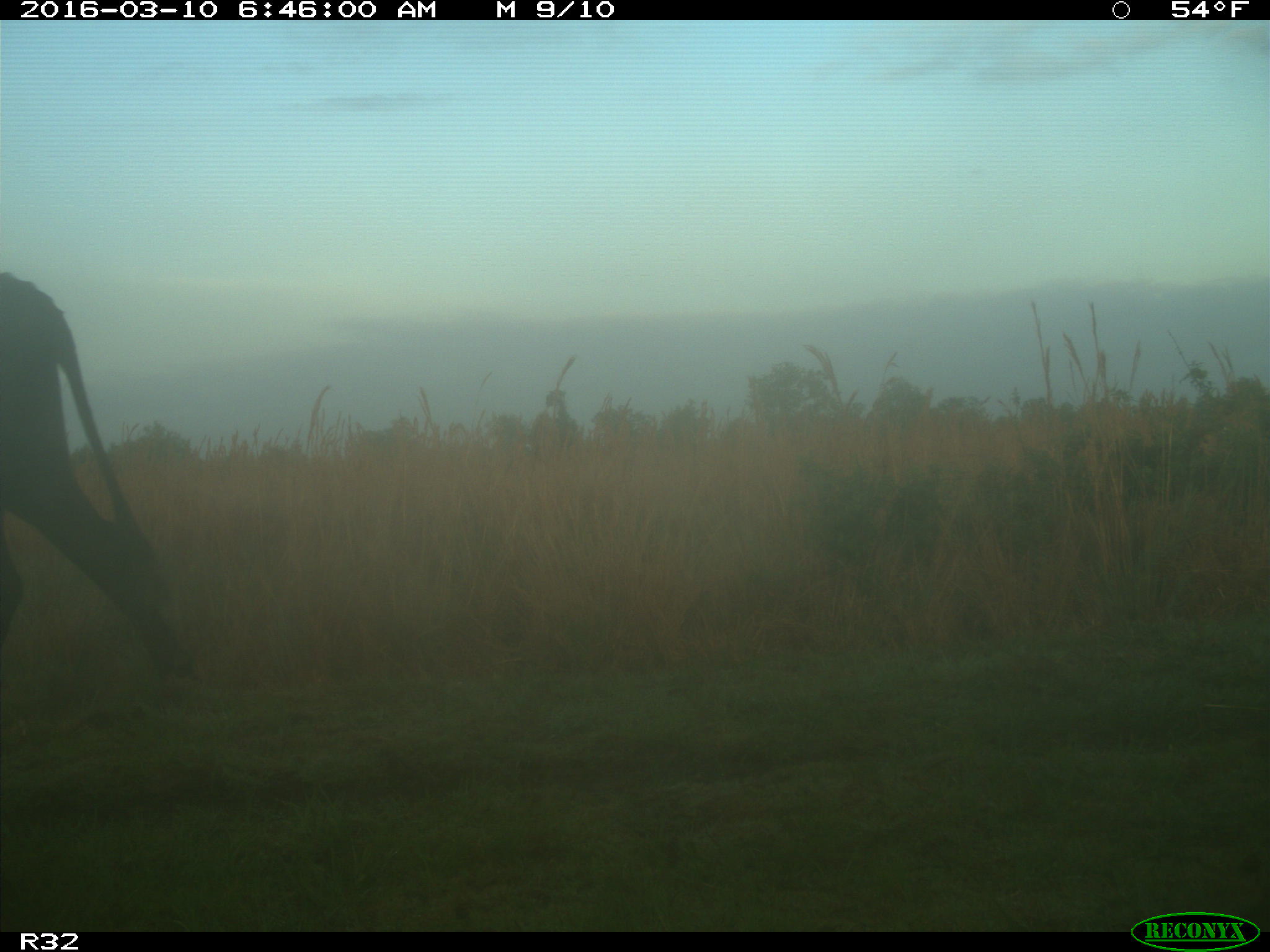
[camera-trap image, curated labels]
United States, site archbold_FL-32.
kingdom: Animalia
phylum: Chordata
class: Mammalia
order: Artiodactyla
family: Bovidae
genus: Bos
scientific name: Bos taurus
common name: domestic cow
Bos taurus (domestic cow).